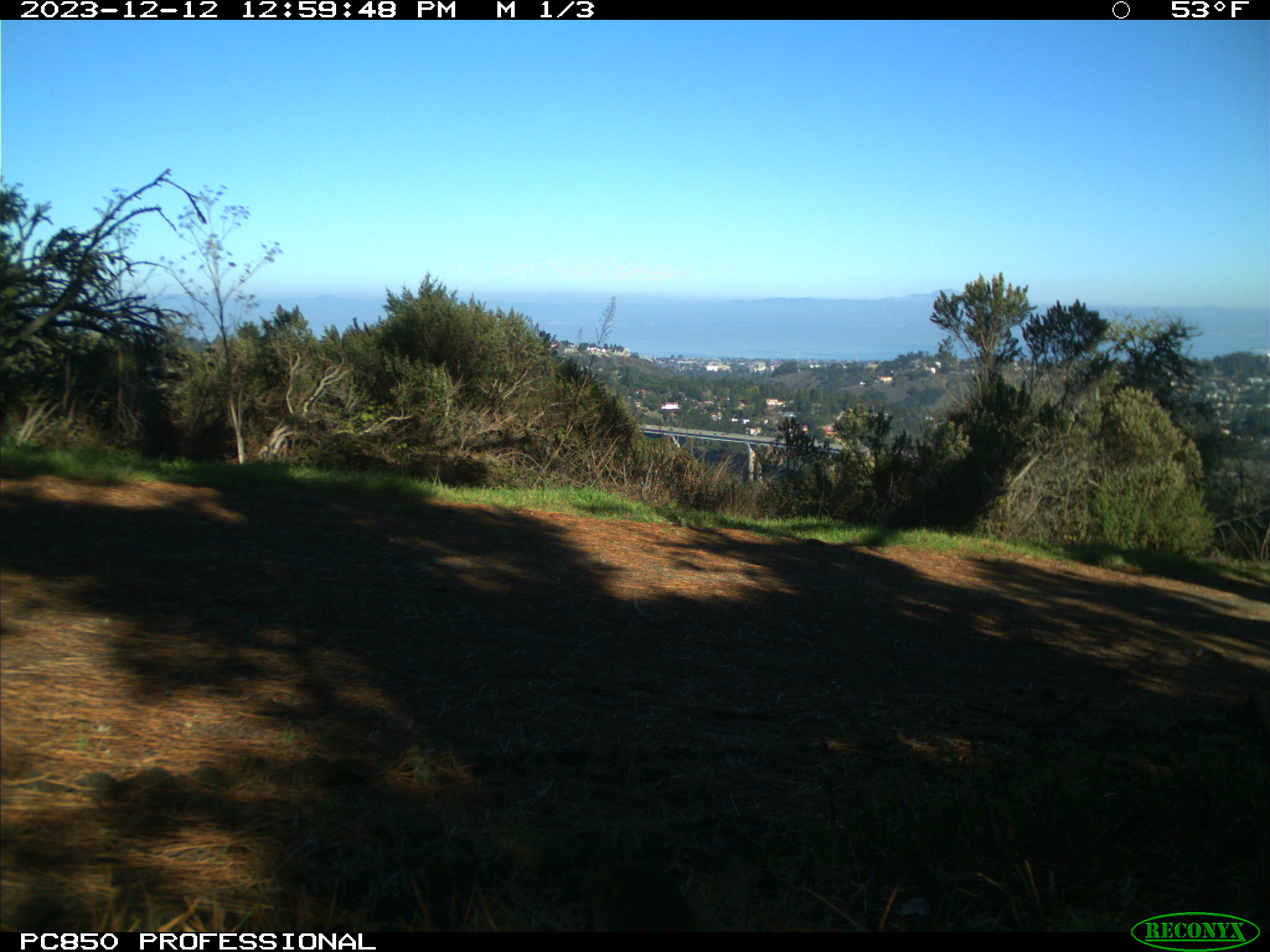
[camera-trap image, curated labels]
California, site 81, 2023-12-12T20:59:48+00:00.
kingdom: Animalia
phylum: Chordata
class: Aves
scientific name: Aves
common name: bird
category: unknown bird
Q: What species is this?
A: Unknown bird (bird) (Aves).